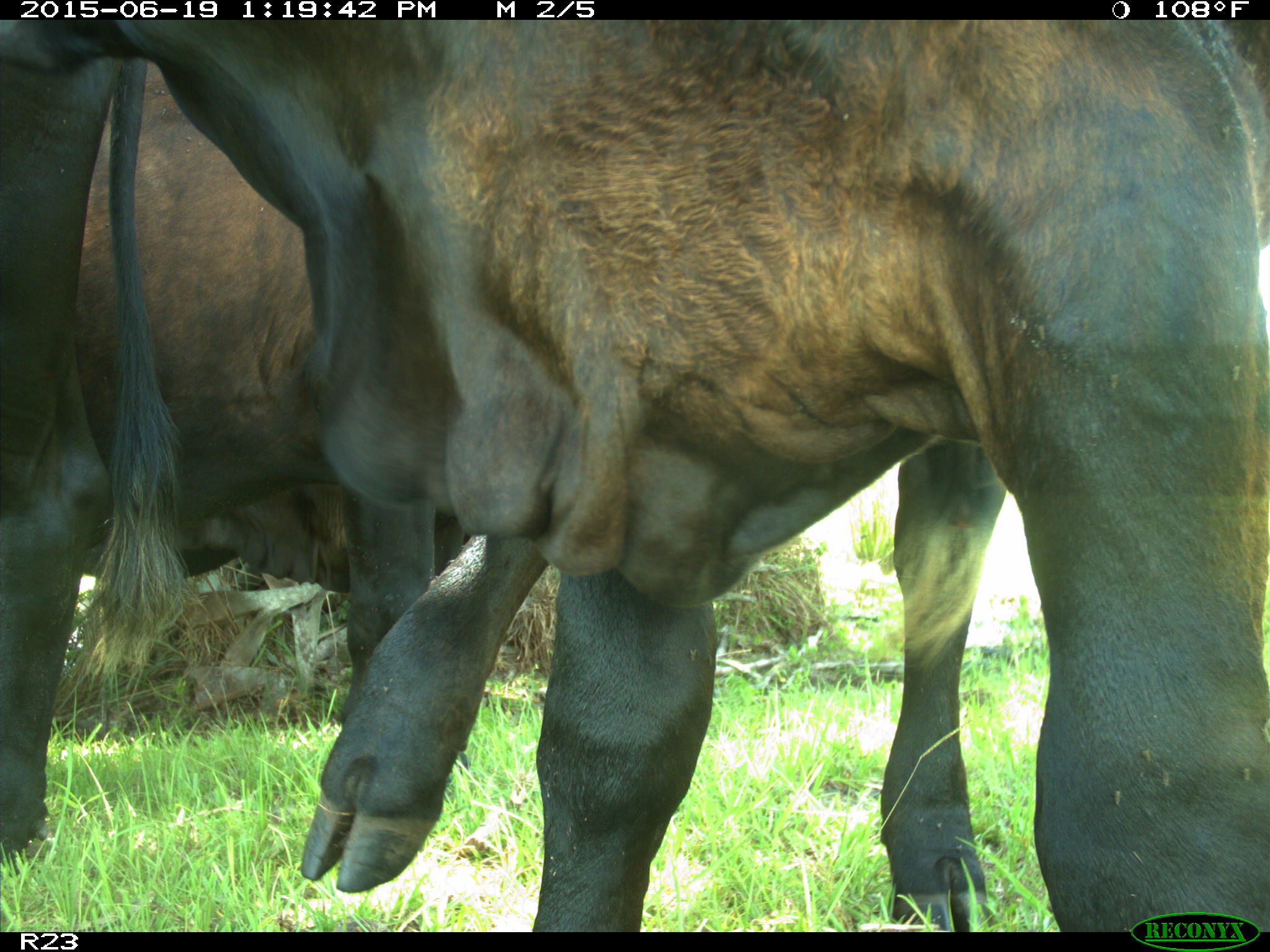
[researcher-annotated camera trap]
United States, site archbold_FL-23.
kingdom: Animalia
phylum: Chordata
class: Mammalia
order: Artiodactyla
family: Cervidae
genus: Odocoileus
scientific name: Odocoileus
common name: deer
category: unidentified deer